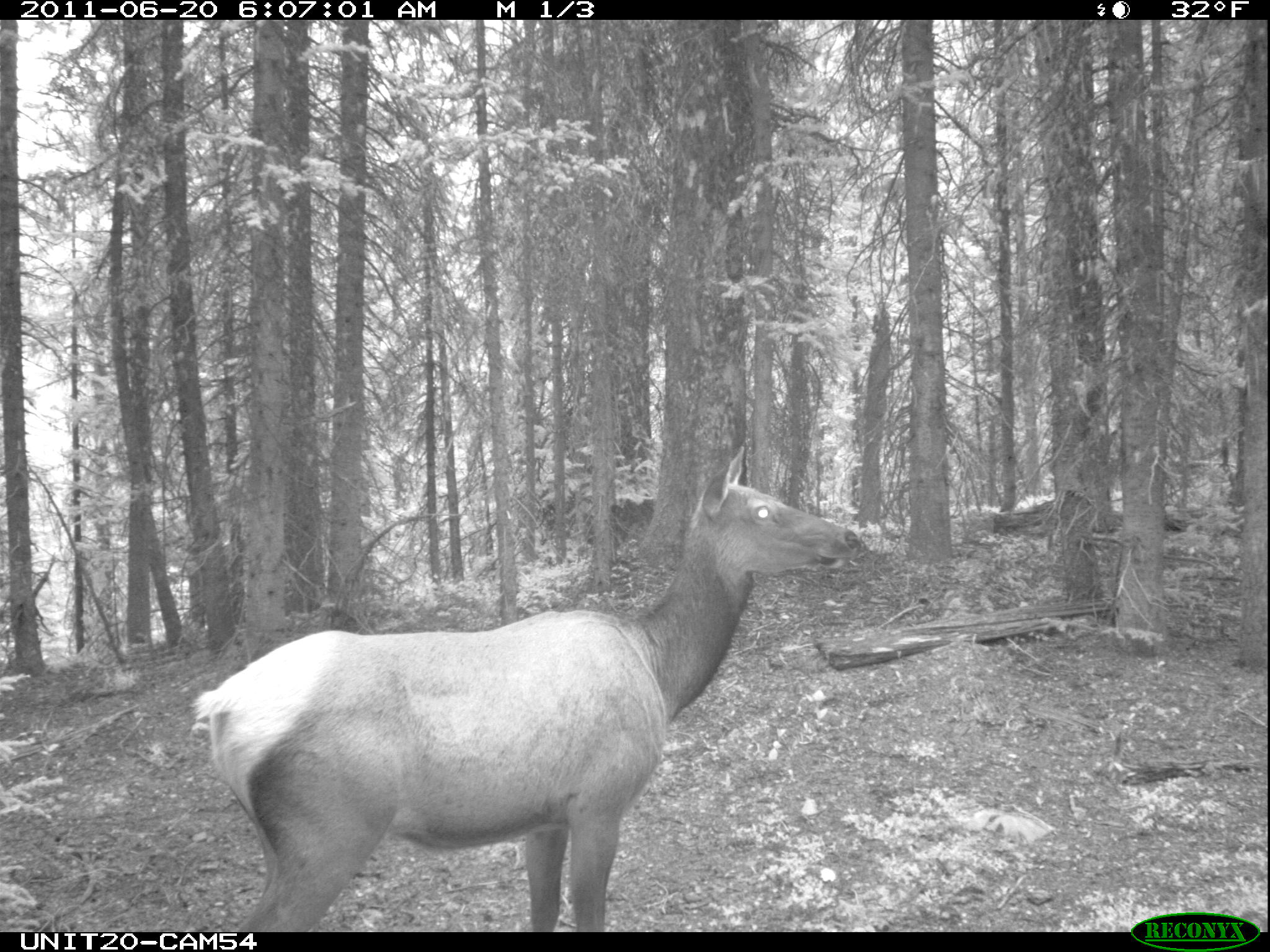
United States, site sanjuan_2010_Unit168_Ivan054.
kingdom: Animalia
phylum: Chordata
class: Mammalia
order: Artiodactyla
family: Cervidae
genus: Cervus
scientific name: Cervus elaphus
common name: red deer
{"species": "Cervus elaphus (red deer)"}